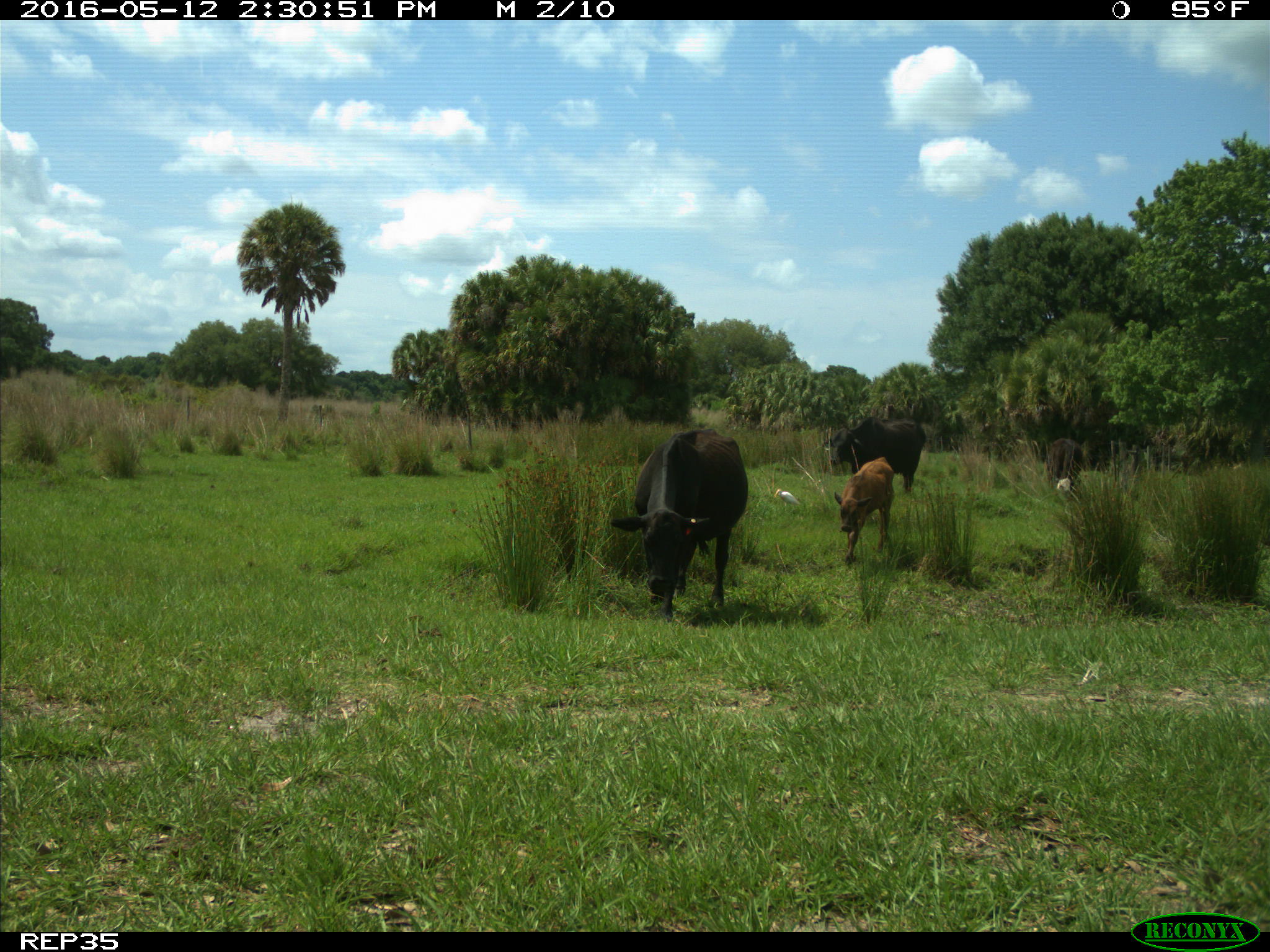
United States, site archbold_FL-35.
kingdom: Animalia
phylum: Chordata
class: Mammalia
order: Artiodactyla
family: Bovidae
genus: Bos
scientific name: Bos taurus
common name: domestic cow